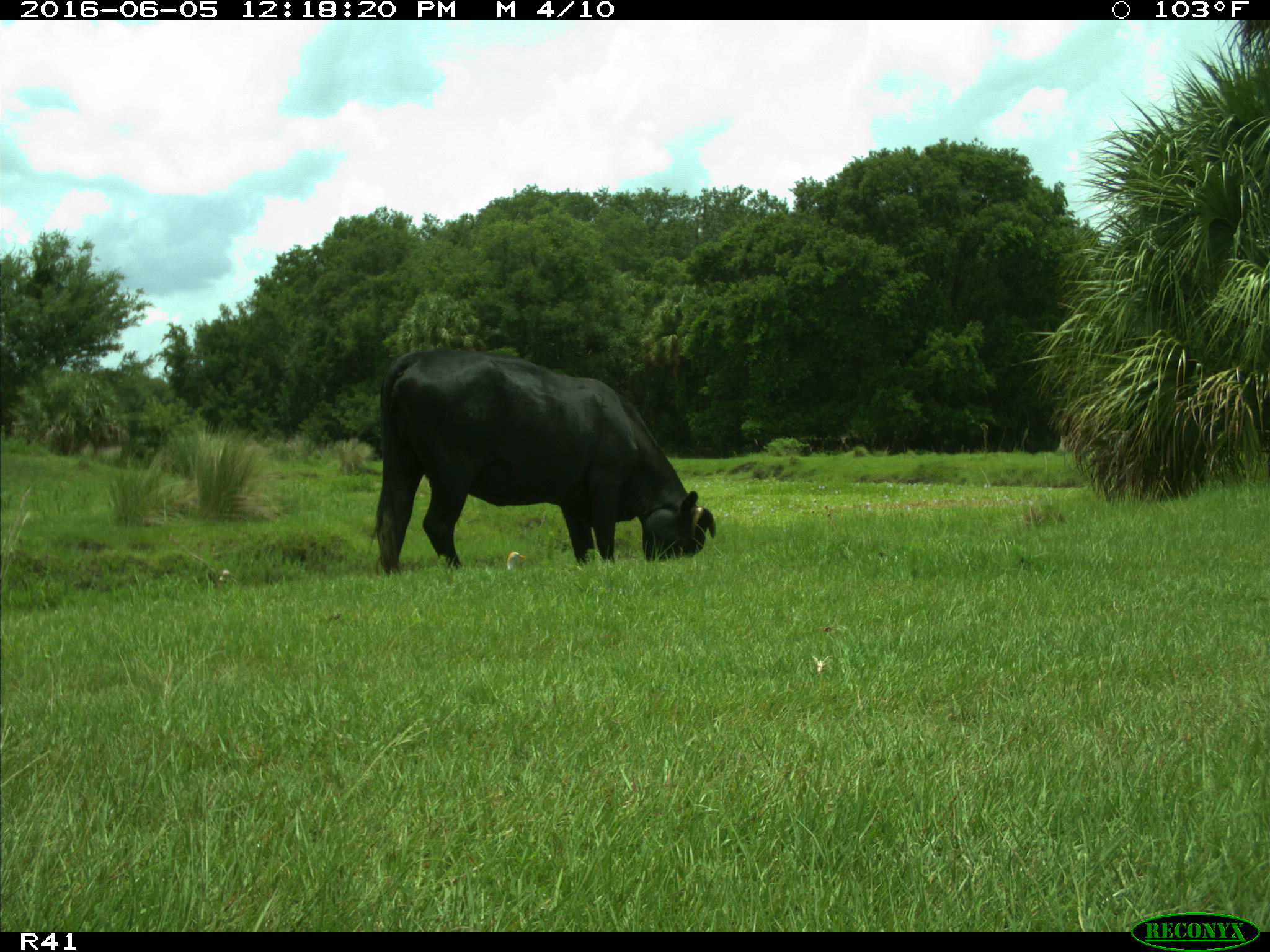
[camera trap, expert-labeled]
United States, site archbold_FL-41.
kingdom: Animalia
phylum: Chordata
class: Mammalia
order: Artiodactyla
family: Bovidae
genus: Bos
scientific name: Bos taurus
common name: domestic cow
Bos taurus (domestic cow).